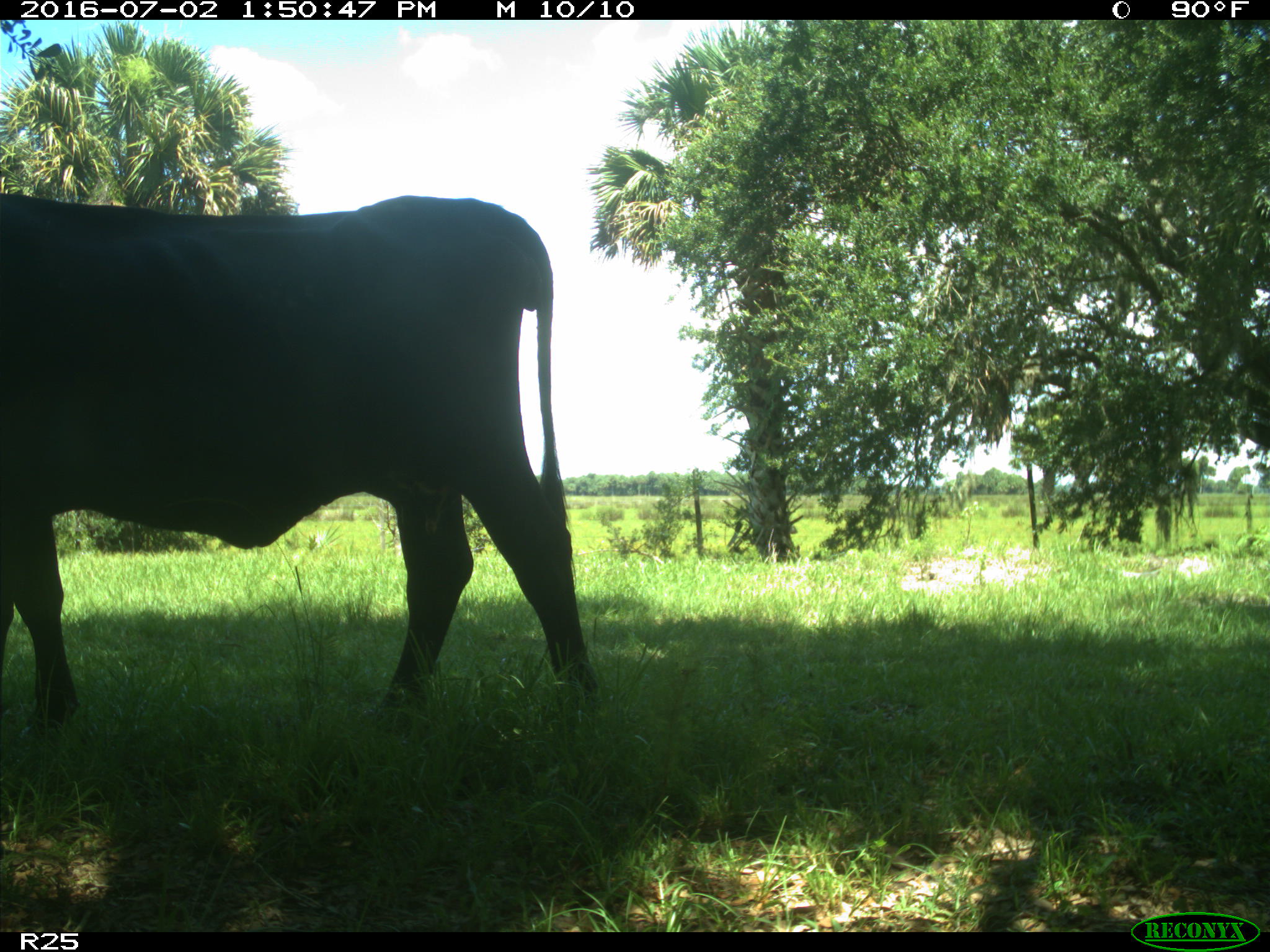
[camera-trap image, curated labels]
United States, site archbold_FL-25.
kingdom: Animalia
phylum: Chordata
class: Mammalia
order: Artiodactyla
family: Bovidae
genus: Bos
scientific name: Bos taurus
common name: domestic cow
Bos taurus (domestic cow).